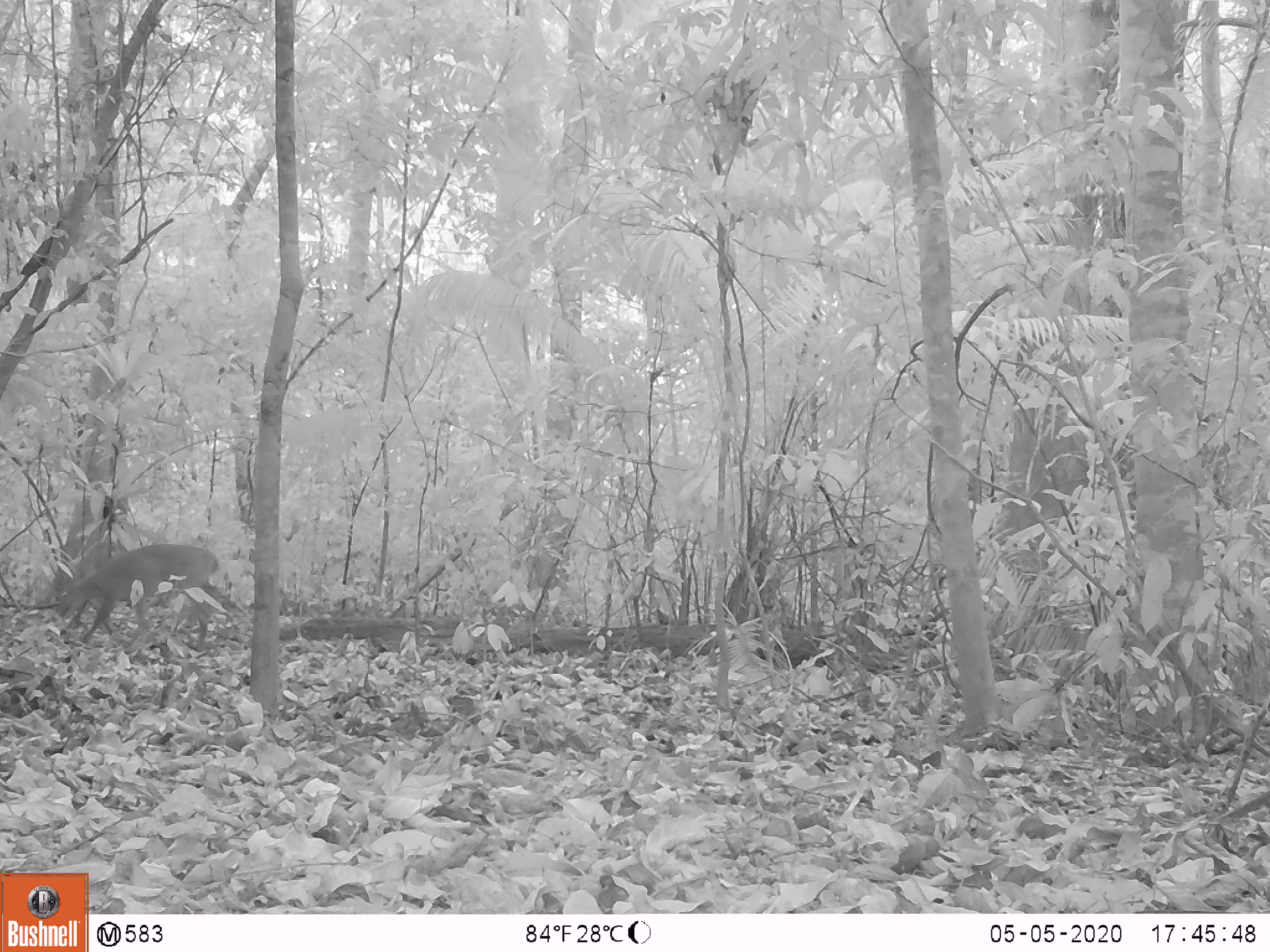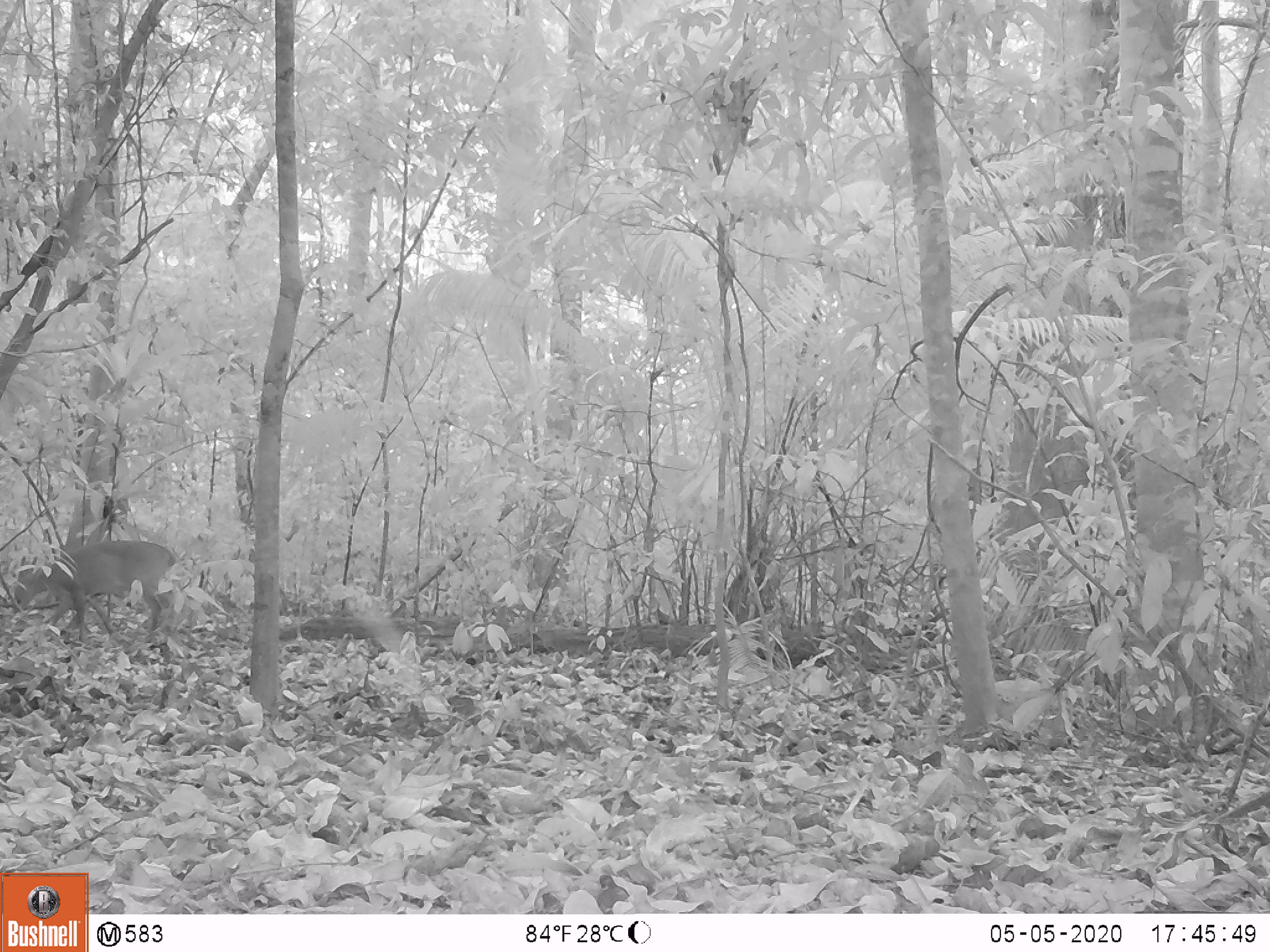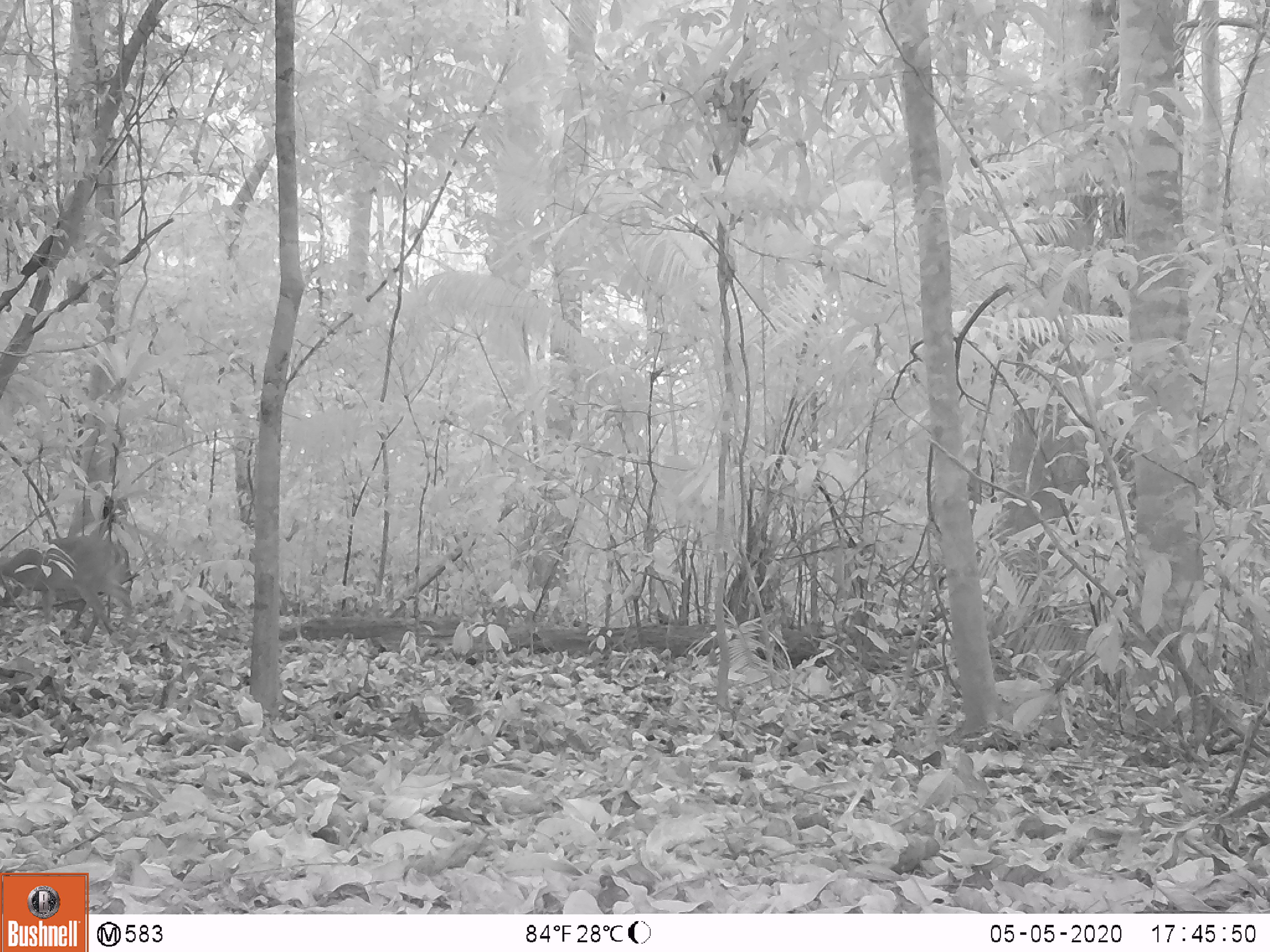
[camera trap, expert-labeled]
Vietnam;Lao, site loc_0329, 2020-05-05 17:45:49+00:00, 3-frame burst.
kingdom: Animalia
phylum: Chordata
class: Mammalia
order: Artiodactyla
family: Cervidae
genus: Muntiacus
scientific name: Muntiacus vuquangensis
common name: large-antlered muntjac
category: large antlered muntjac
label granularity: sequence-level